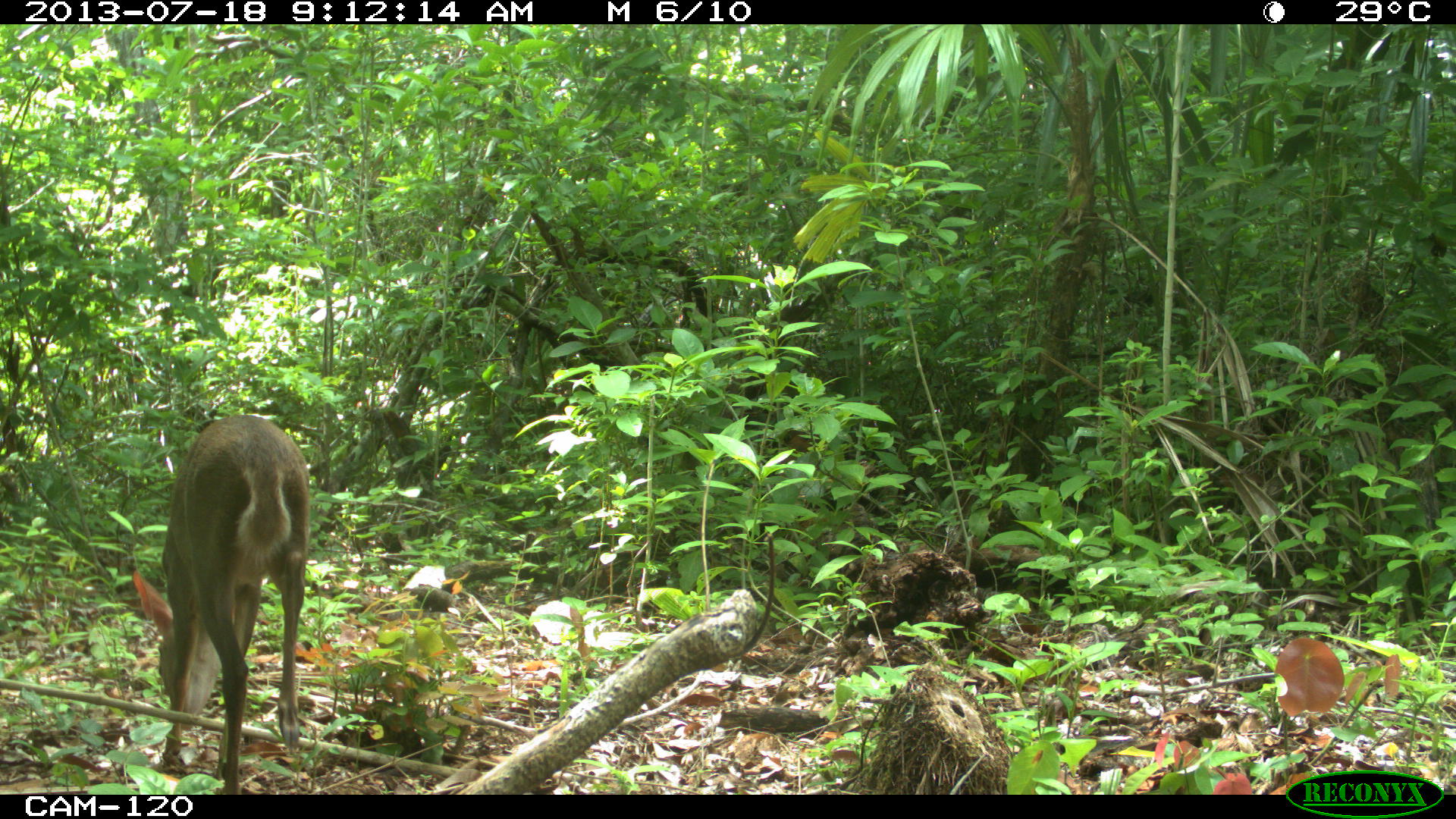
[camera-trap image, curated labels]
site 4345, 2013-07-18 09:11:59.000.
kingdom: Animalia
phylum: Chordata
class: Mammalia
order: Artiodactyla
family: Cervidae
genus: Odocoileus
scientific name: Odocoileus virginianus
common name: white-tailed deer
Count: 1.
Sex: female.